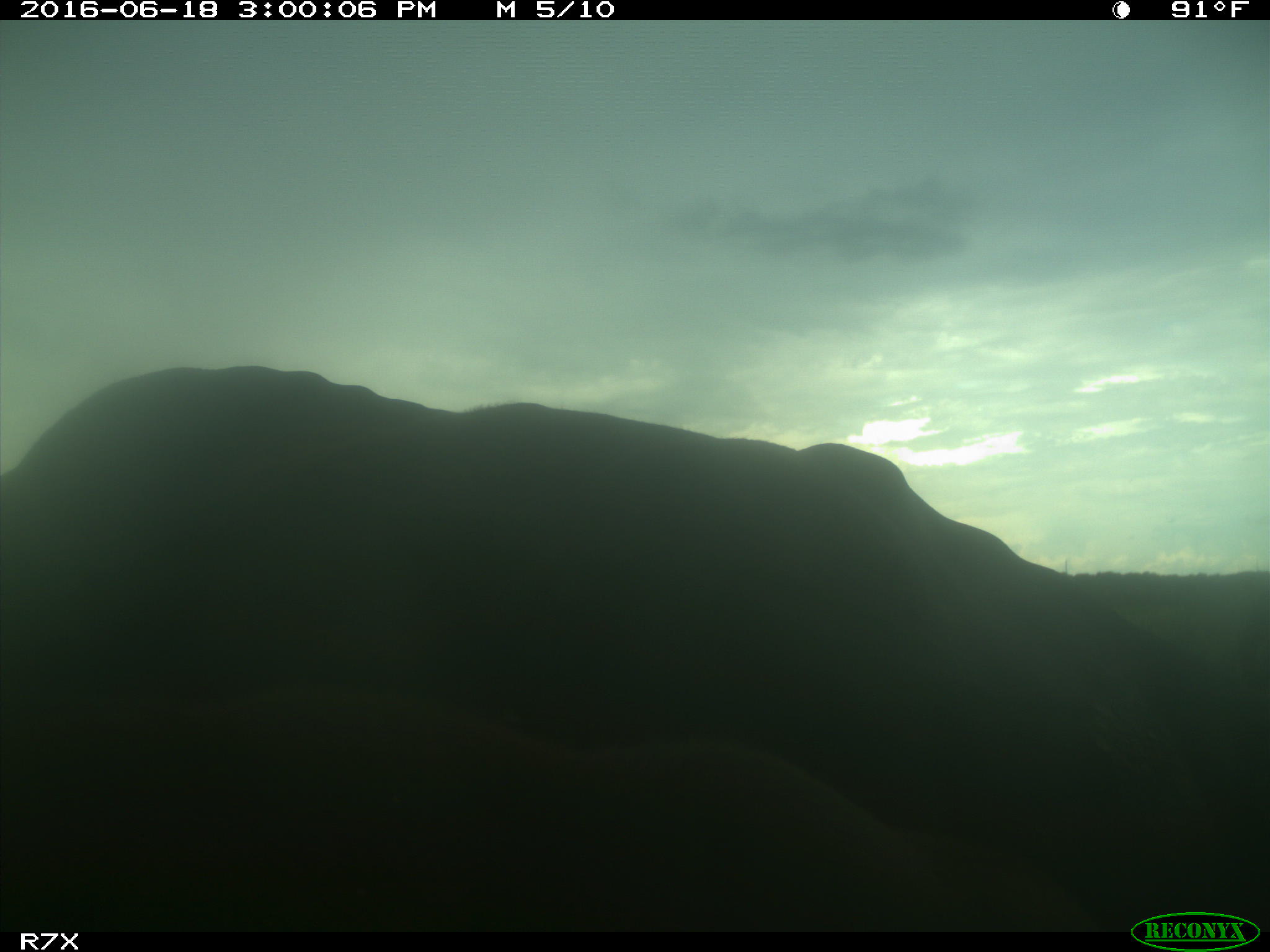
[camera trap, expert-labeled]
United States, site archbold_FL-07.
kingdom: Animalia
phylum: Chordata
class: Mammalia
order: Artiodactyla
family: Bovidae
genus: Bos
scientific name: Bos taurus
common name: domestic cow